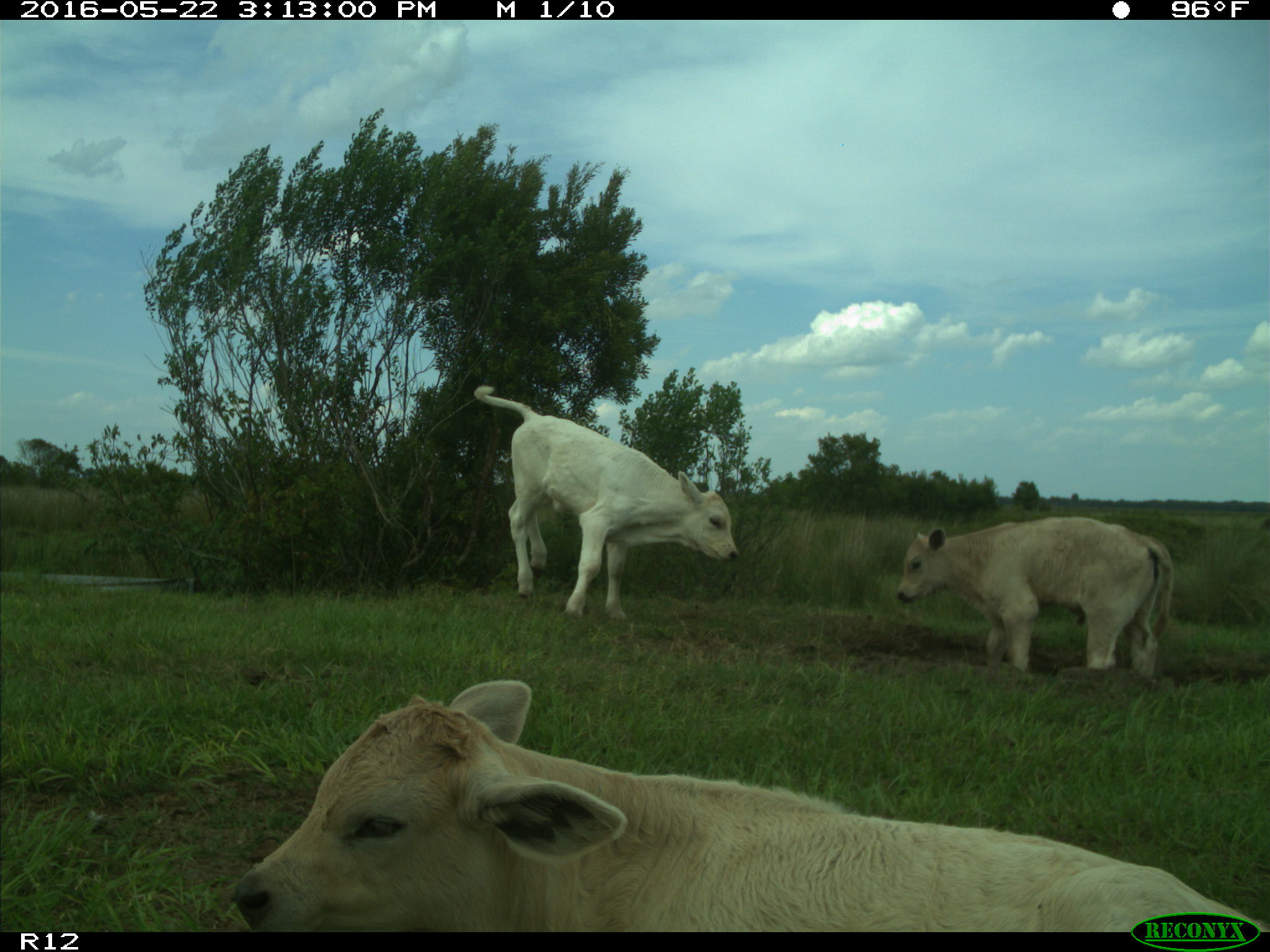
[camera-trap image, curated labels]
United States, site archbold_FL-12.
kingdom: Animalia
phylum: Chordata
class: Mammalia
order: Artiodactyla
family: Bovidae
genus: Bos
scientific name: Bos taurus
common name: domestic cow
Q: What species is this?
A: Bos taurus (domestic cow).